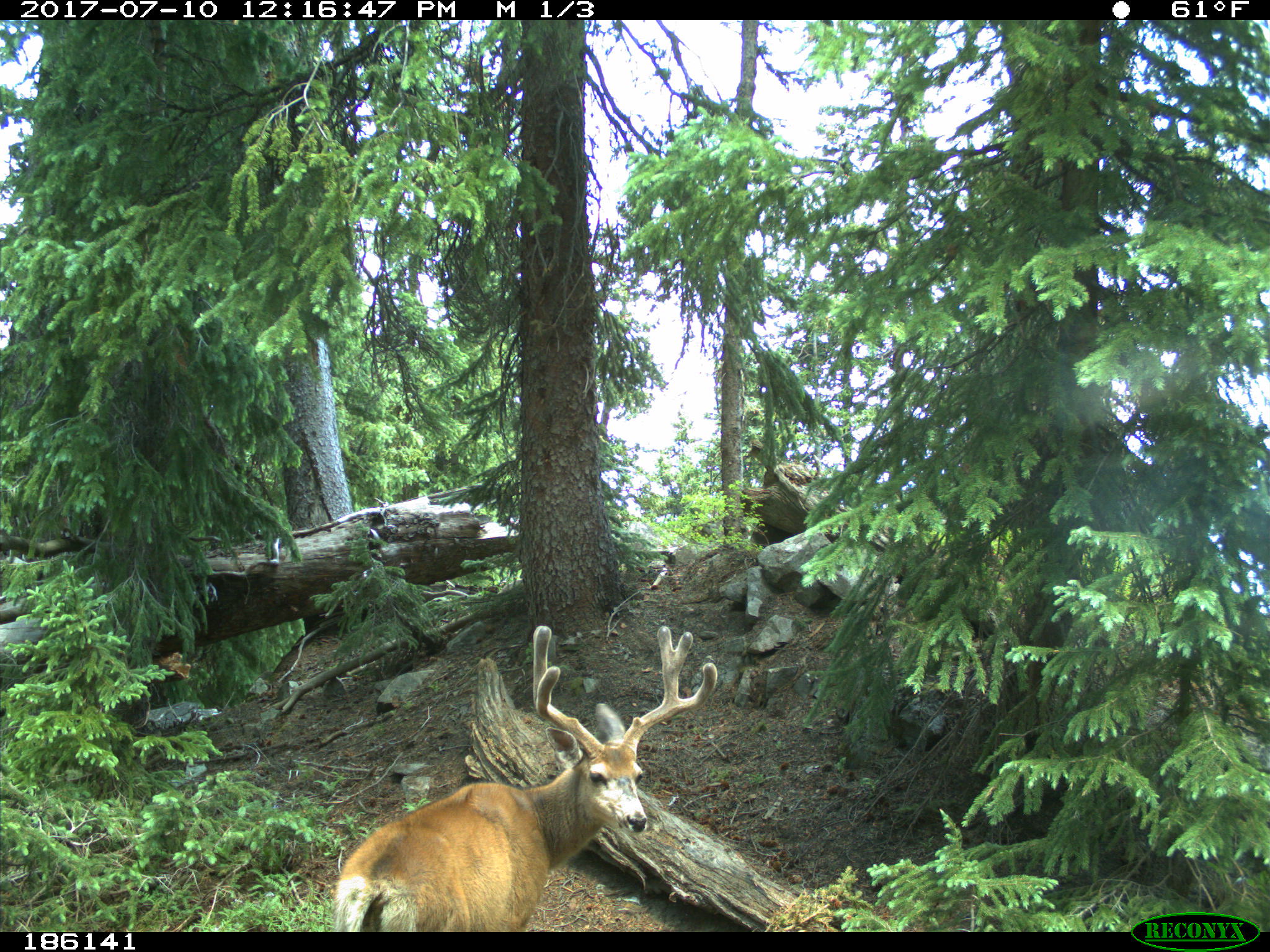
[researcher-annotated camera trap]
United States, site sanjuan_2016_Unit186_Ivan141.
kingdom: Animalia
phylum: Chordata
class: Mammalia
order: Artiodactyla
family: Cervidae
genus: Odocoileus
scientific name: Odocoileus hemionus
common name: mule deer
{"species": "Odocoileus hemionus (mule deer)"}